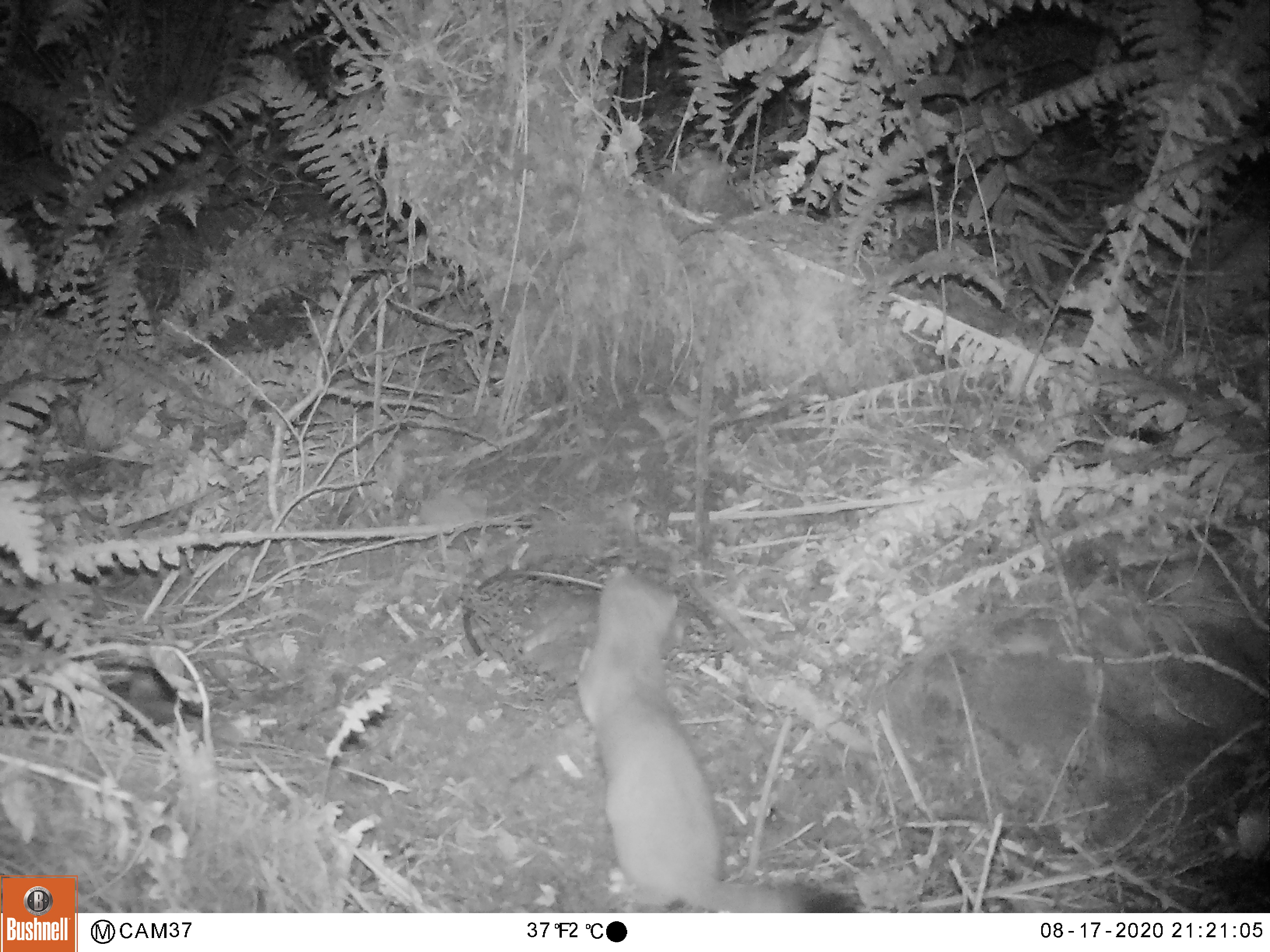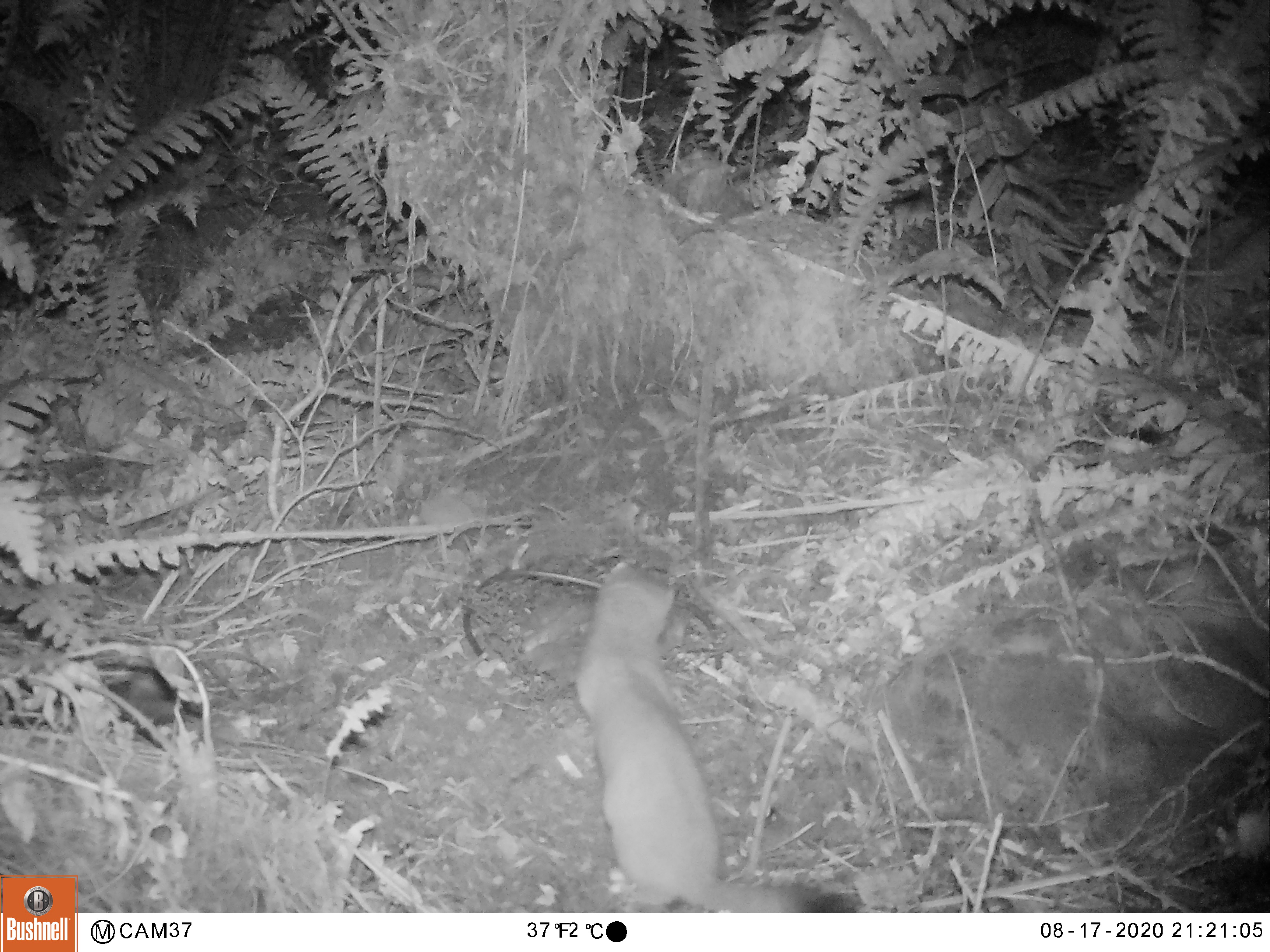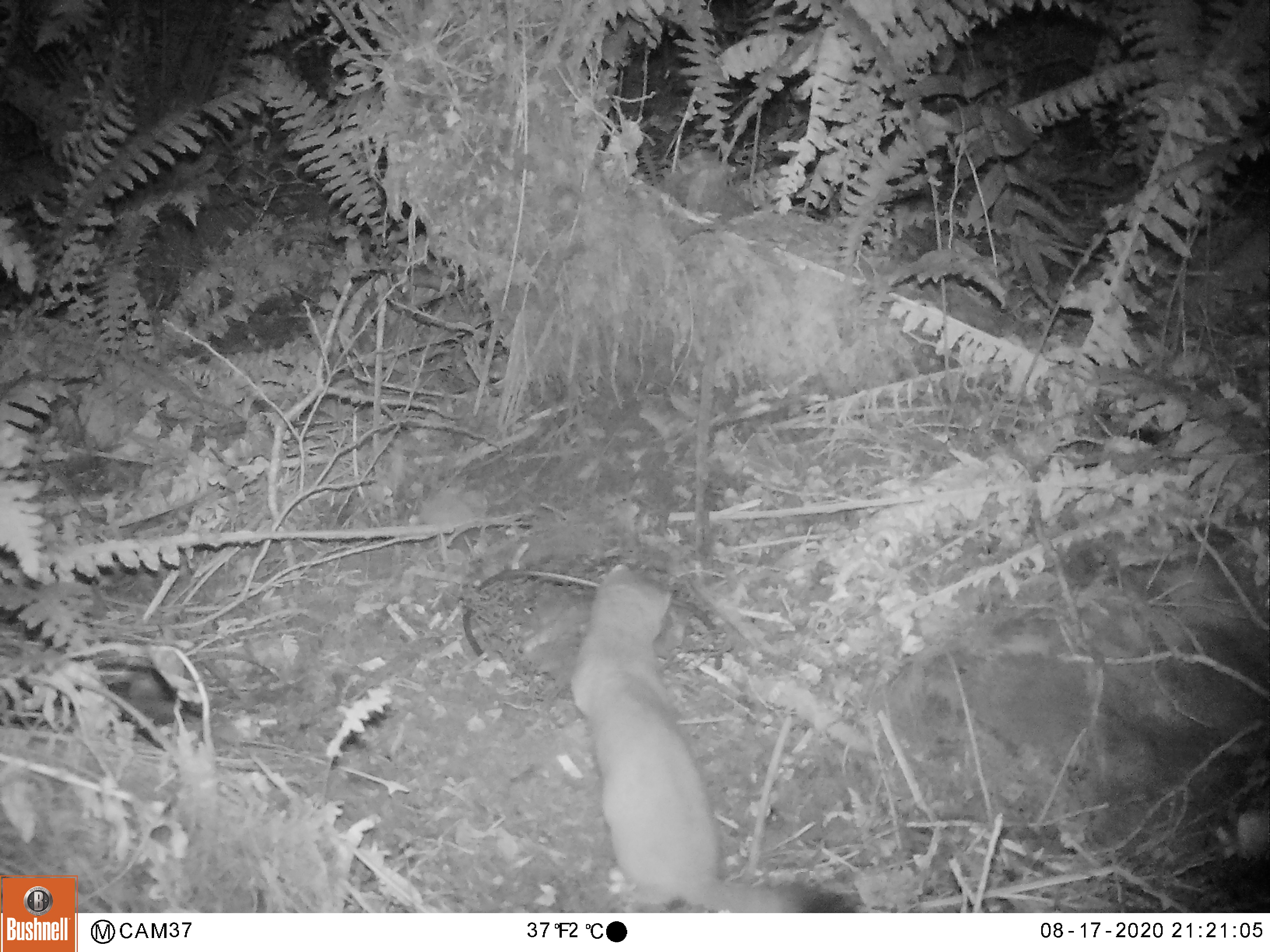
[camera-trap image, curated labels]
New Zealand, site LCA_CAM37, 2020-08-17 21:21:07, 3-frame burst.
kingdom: Animalia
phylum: Chordata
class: Mammalia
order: Carnivora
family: Mustelidae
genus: Mustela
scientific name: Mustela erminea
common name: stoat